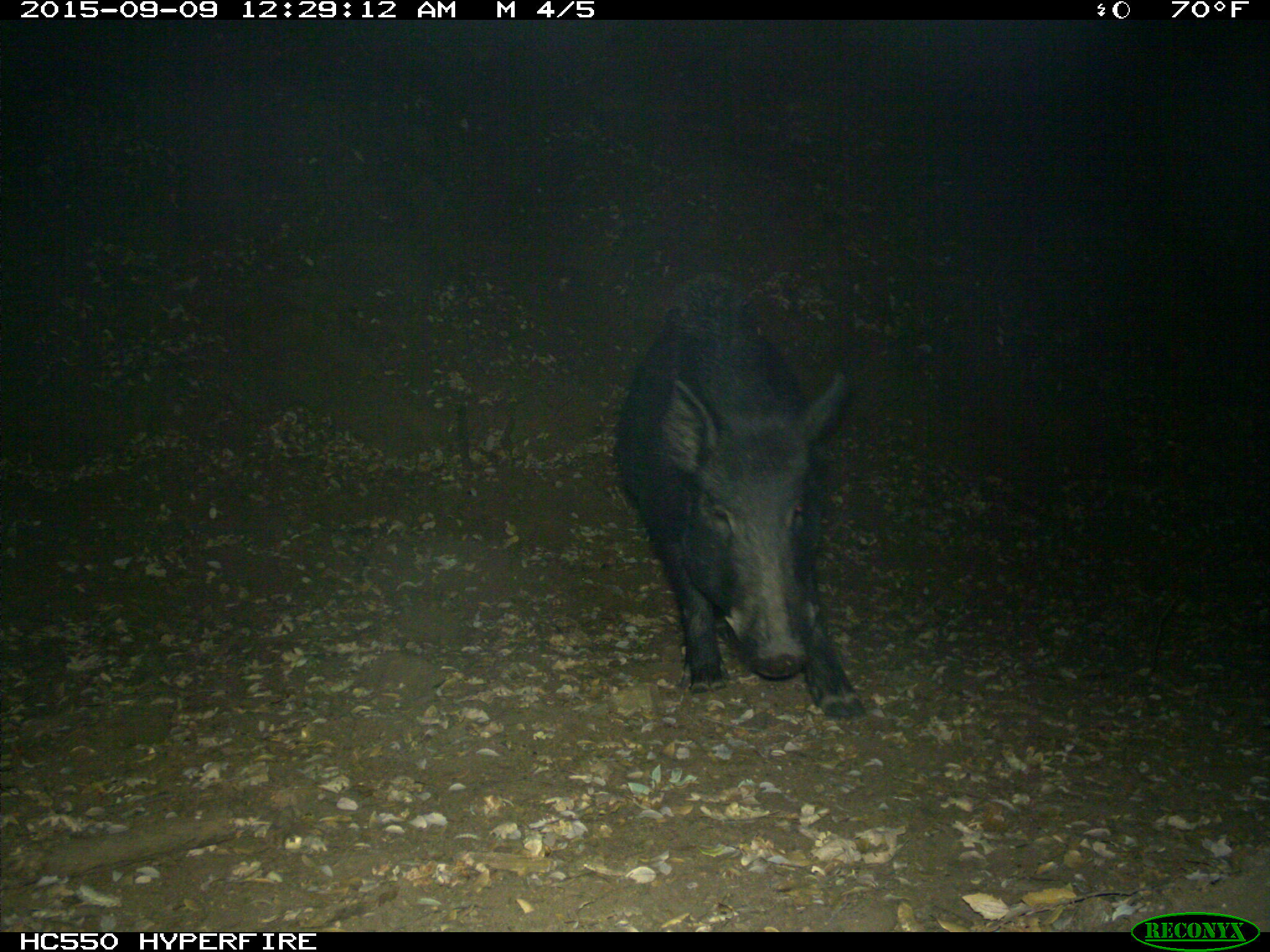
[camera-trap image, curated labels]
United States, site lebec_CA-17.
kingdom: Animalia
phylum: Chordata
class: Mammalia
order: Artiodactyla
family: Suidae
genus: Sus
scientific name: Sus scrofa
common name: wild boar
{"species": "Sus scrofa (wild boar)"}